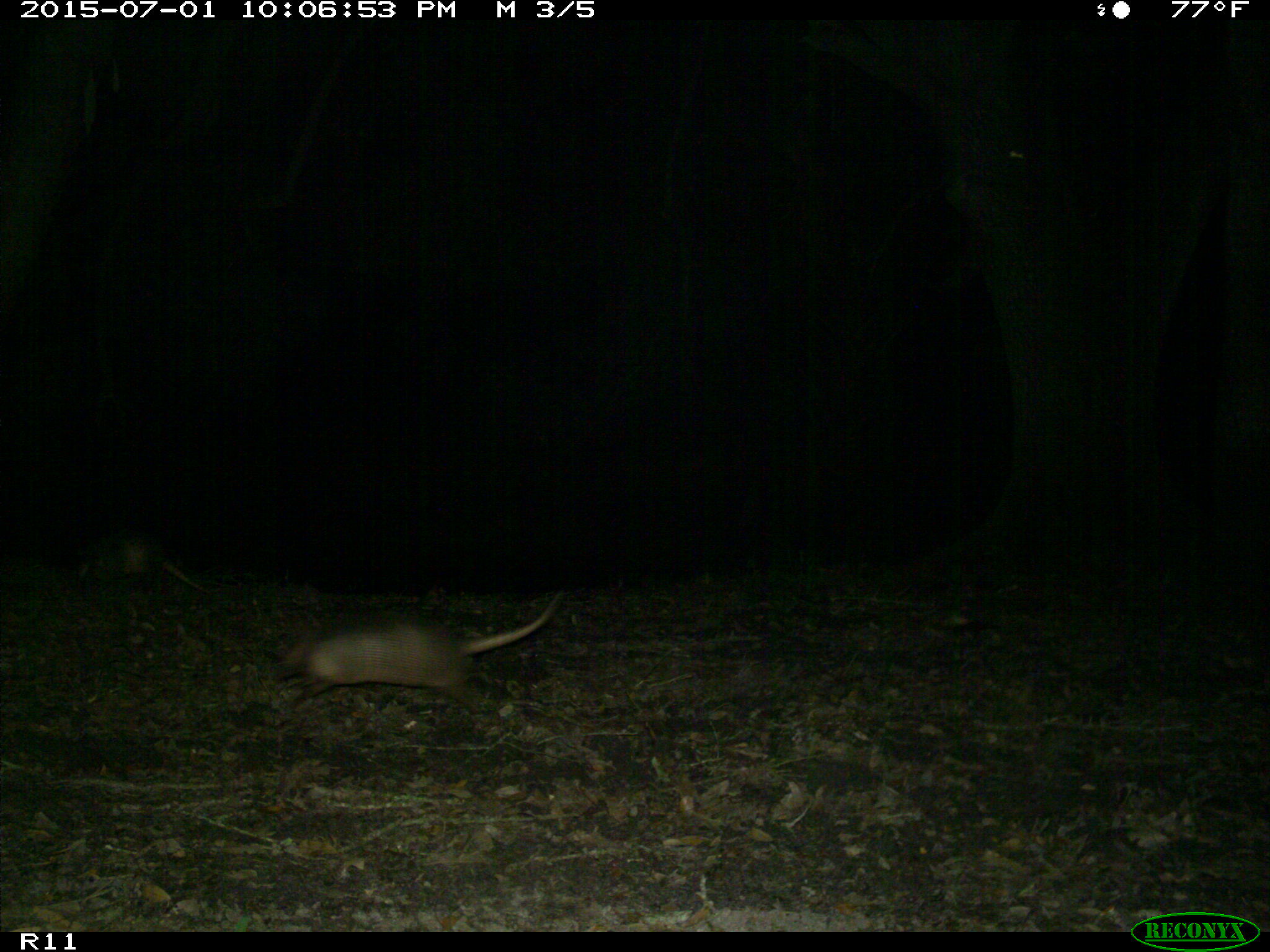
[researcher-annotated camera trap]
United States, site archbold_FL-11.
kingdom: Animalia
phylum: Chordata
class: Mammalia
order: Cingulata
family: Dasypodidae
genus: Dasypus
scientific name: Dasypus novemcinctus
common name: nine-banded armadillo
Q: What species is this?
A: Dasypus novemcinctus (nine-banded armadillo).